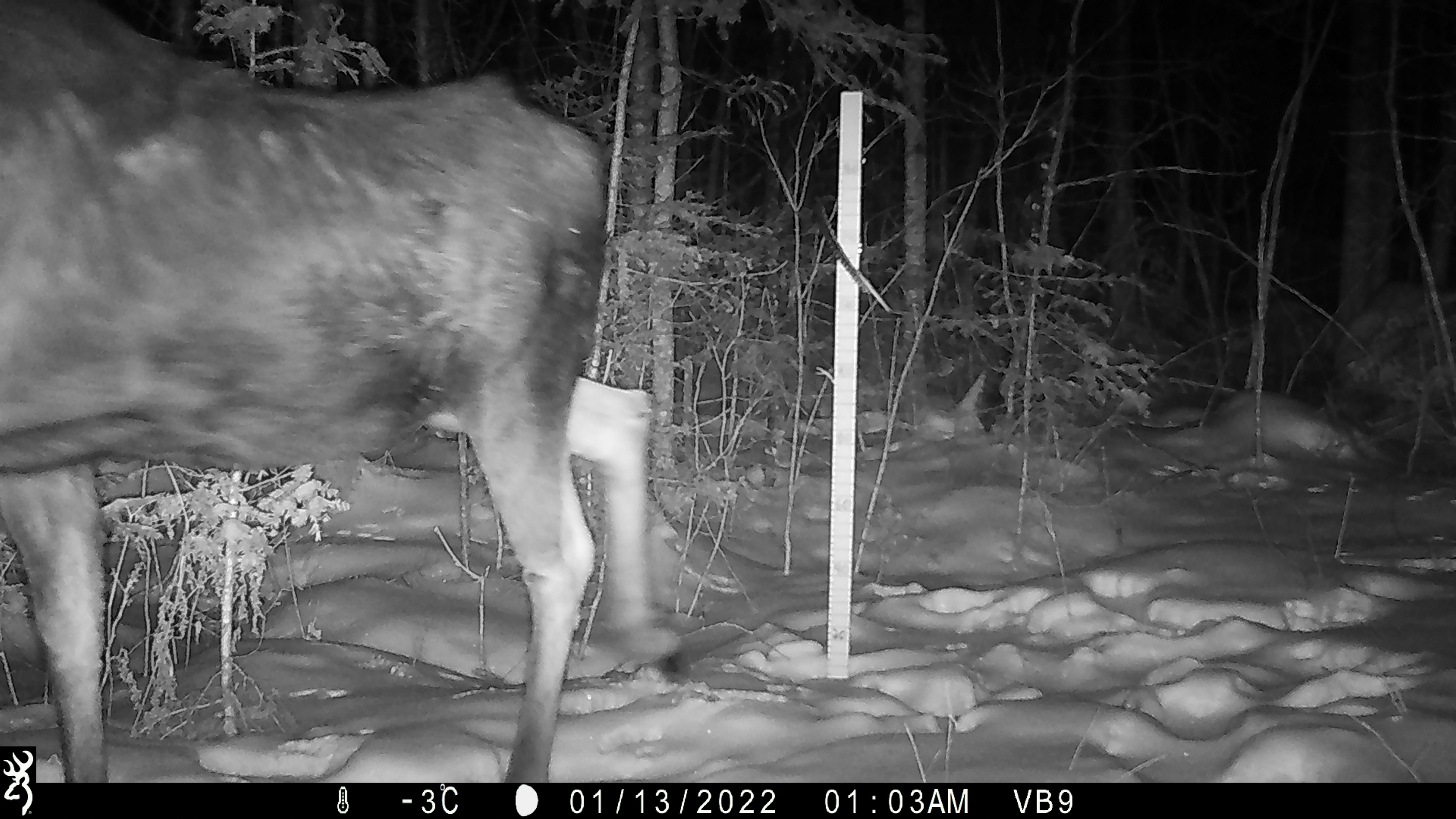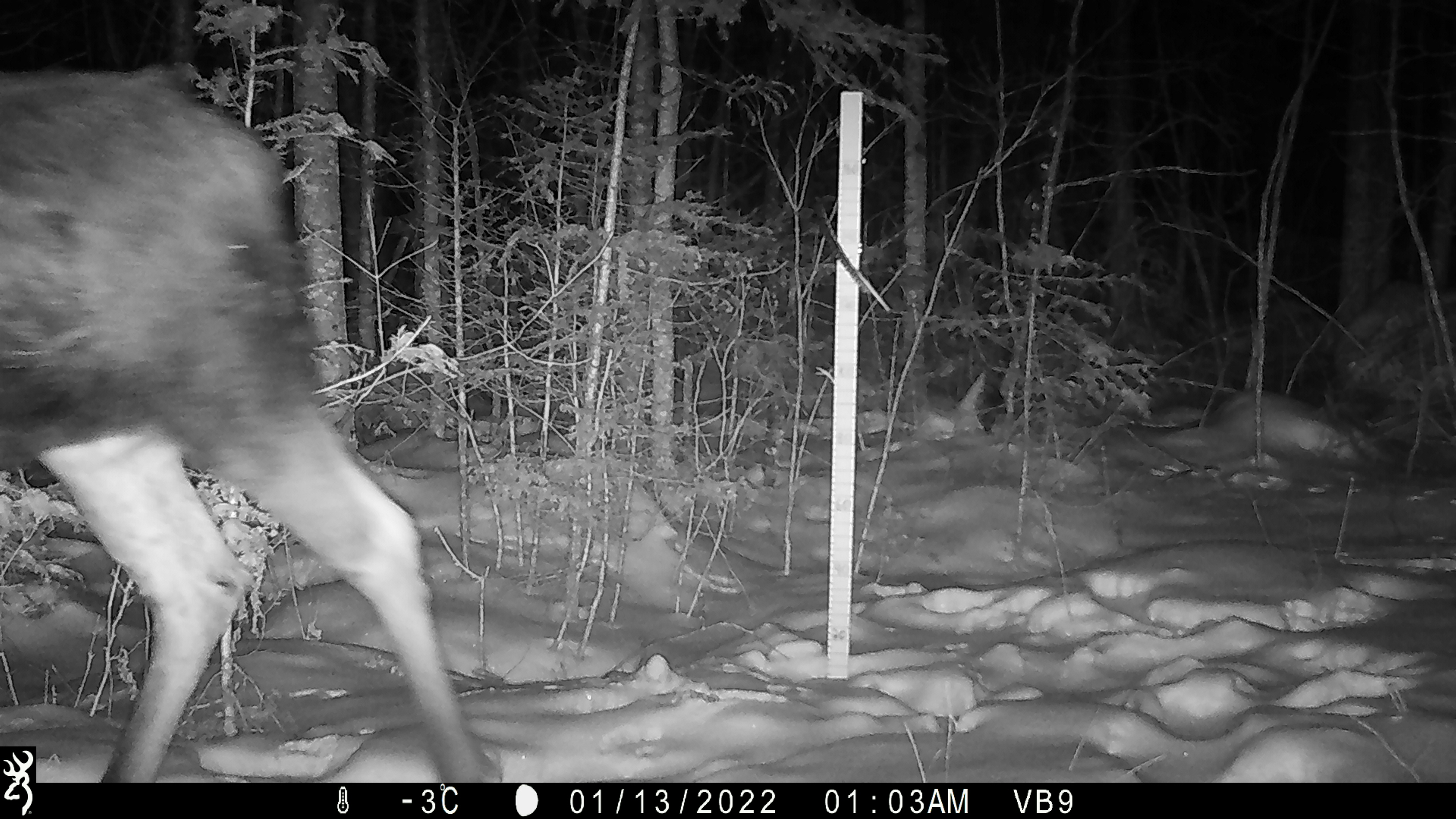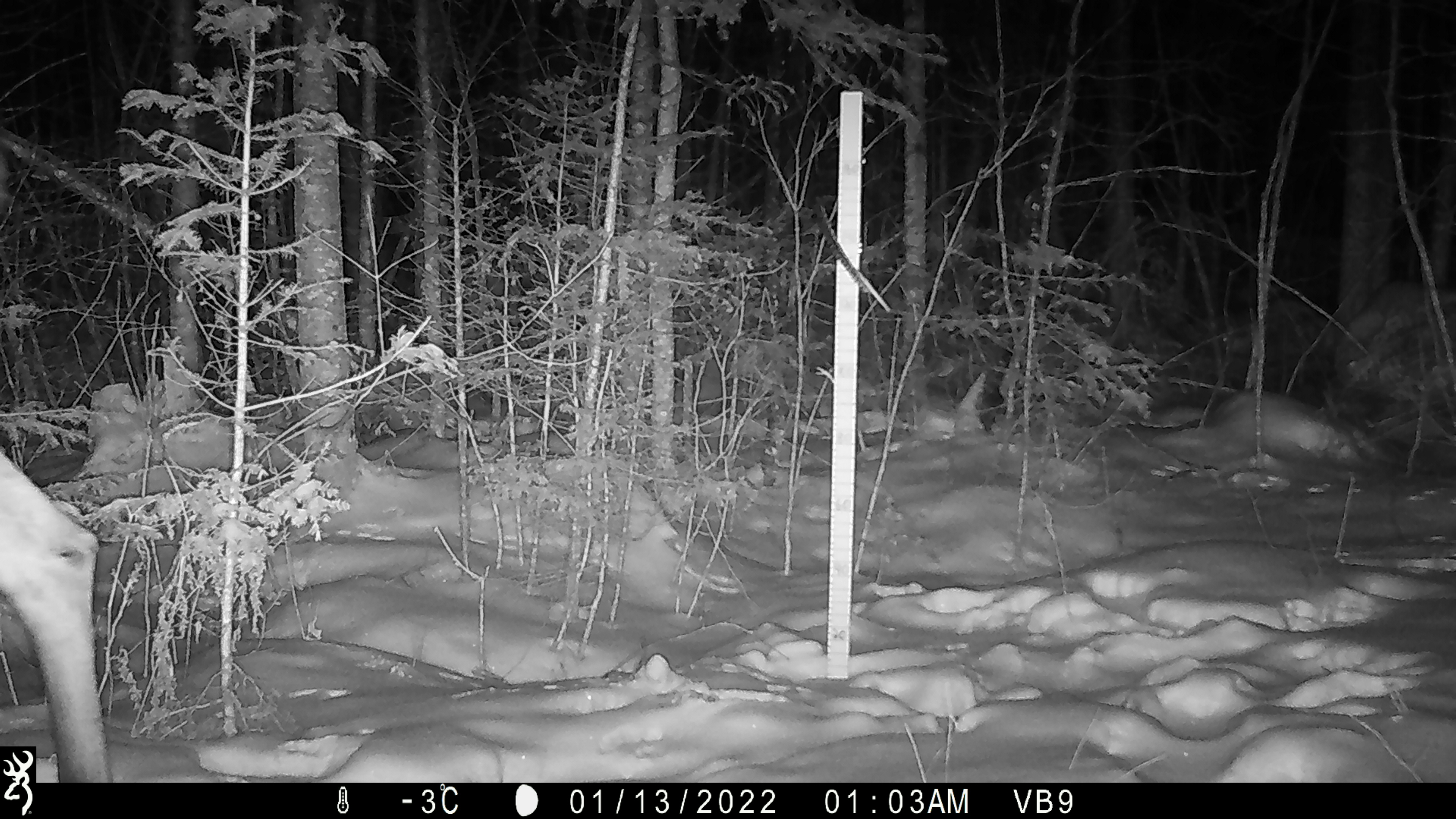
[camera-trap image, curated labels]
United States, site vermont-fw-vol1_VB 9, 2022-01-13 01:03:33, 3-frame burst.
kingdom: Animalia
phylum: Chordata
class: Mammalia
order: Artiodactyla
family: Cervidae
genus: Alces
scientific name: Alces alces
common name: moose